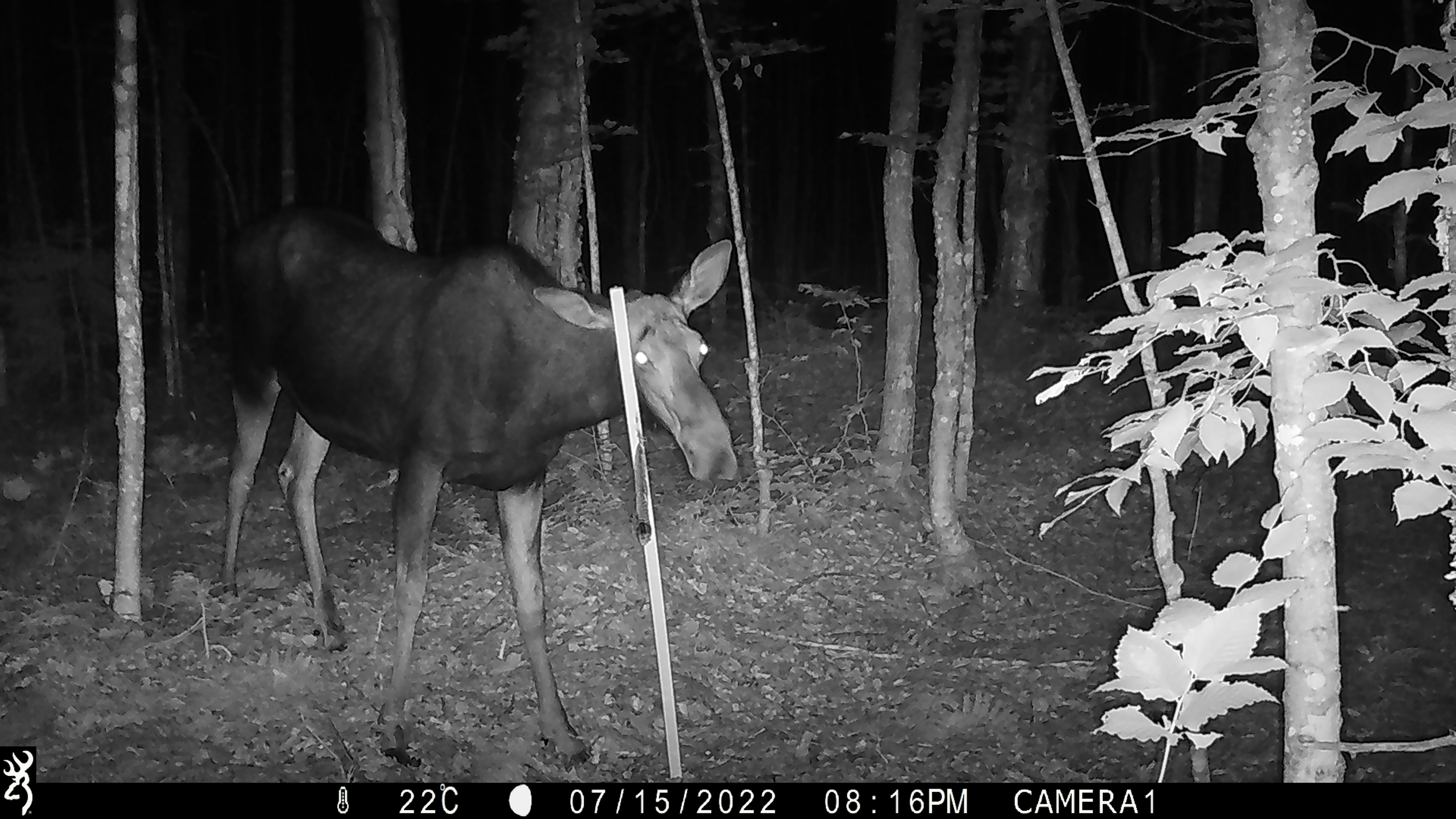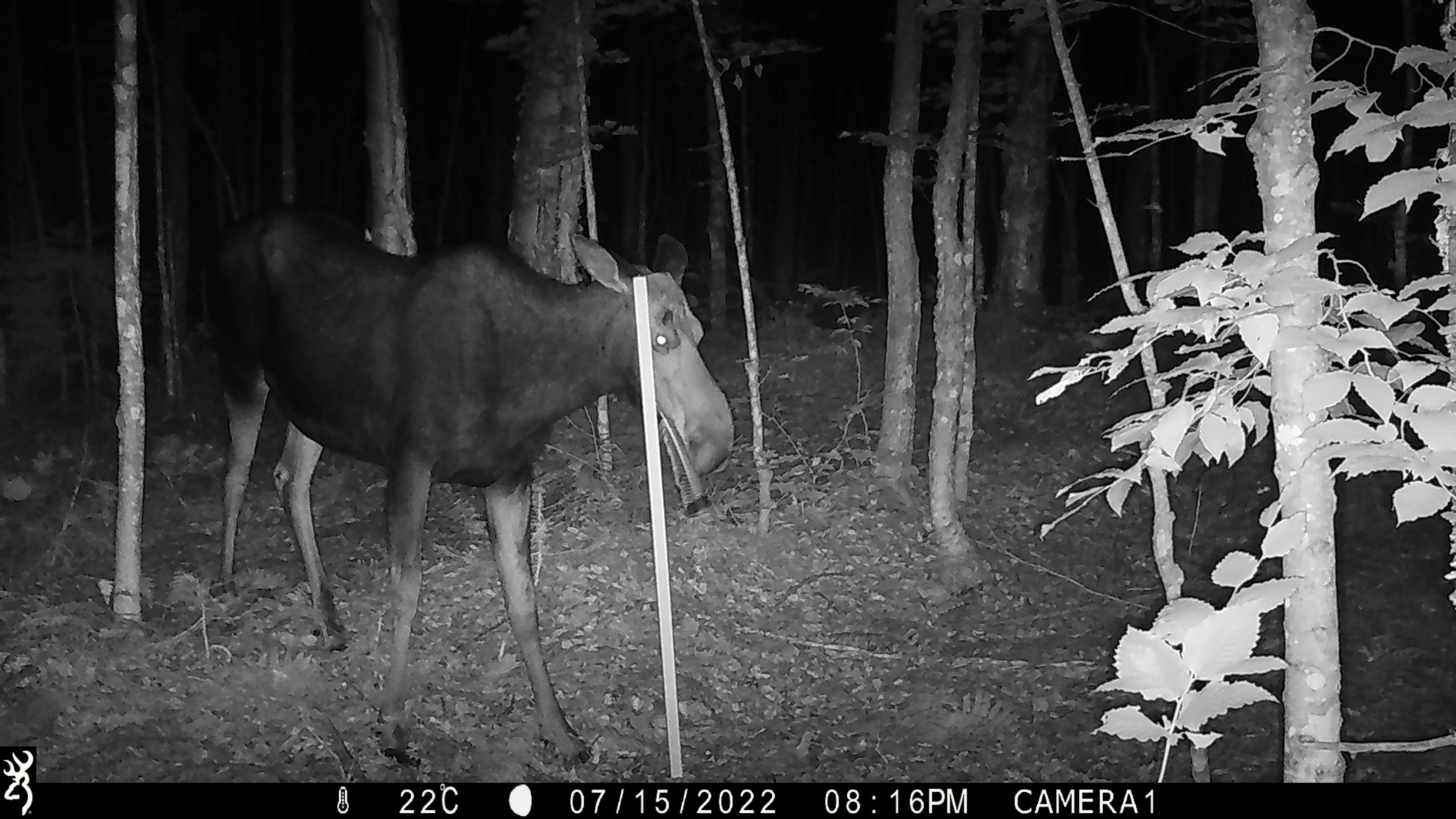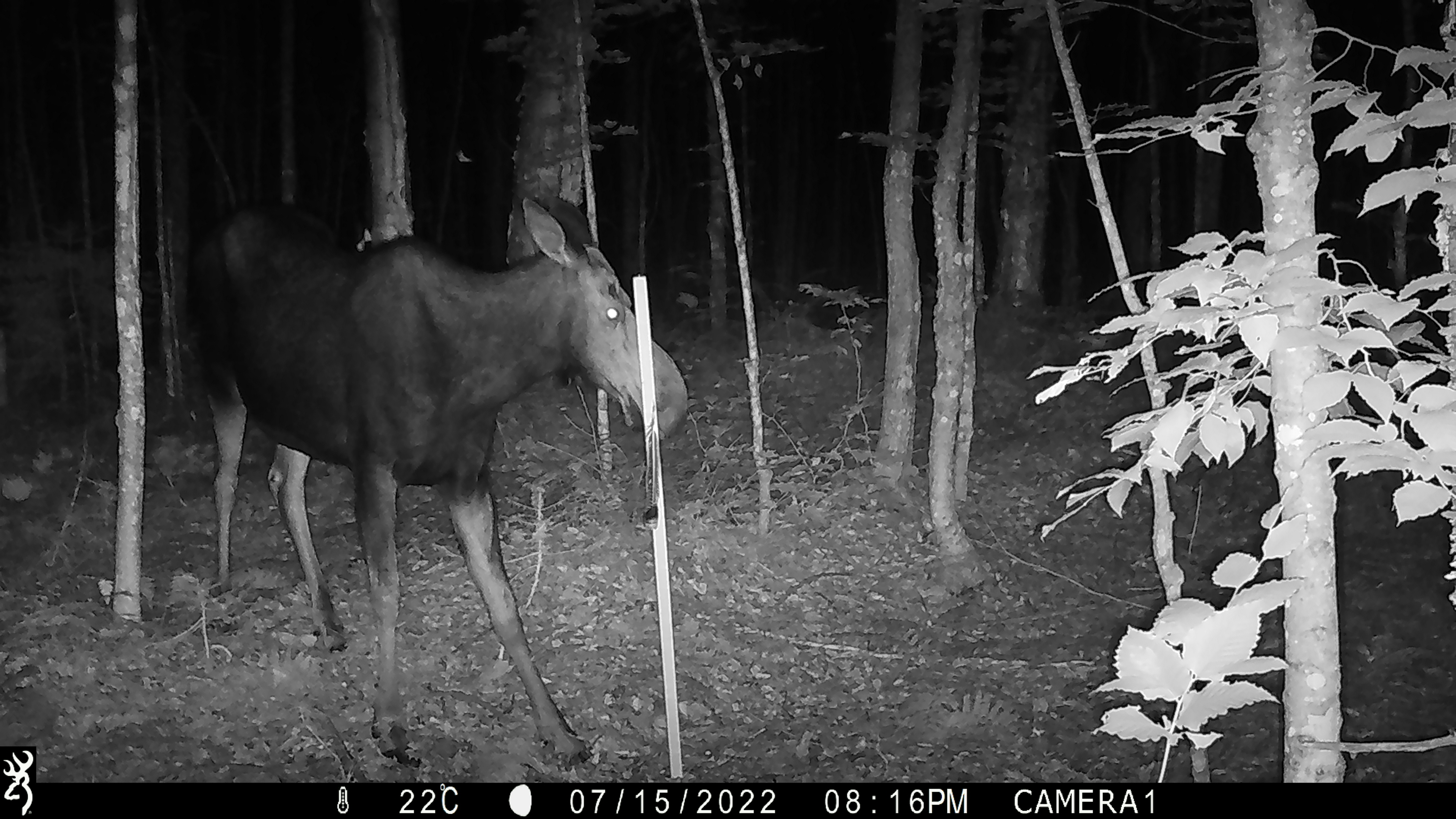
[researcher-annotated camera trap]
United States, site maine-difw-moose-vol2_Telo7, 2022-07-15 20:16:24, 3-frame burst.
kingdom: Animalia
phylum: Chordata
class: Mammalia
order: Artiodactyla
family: Cervidae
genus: Alces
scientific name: Alces alces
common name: moose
Moose (Alces alces).